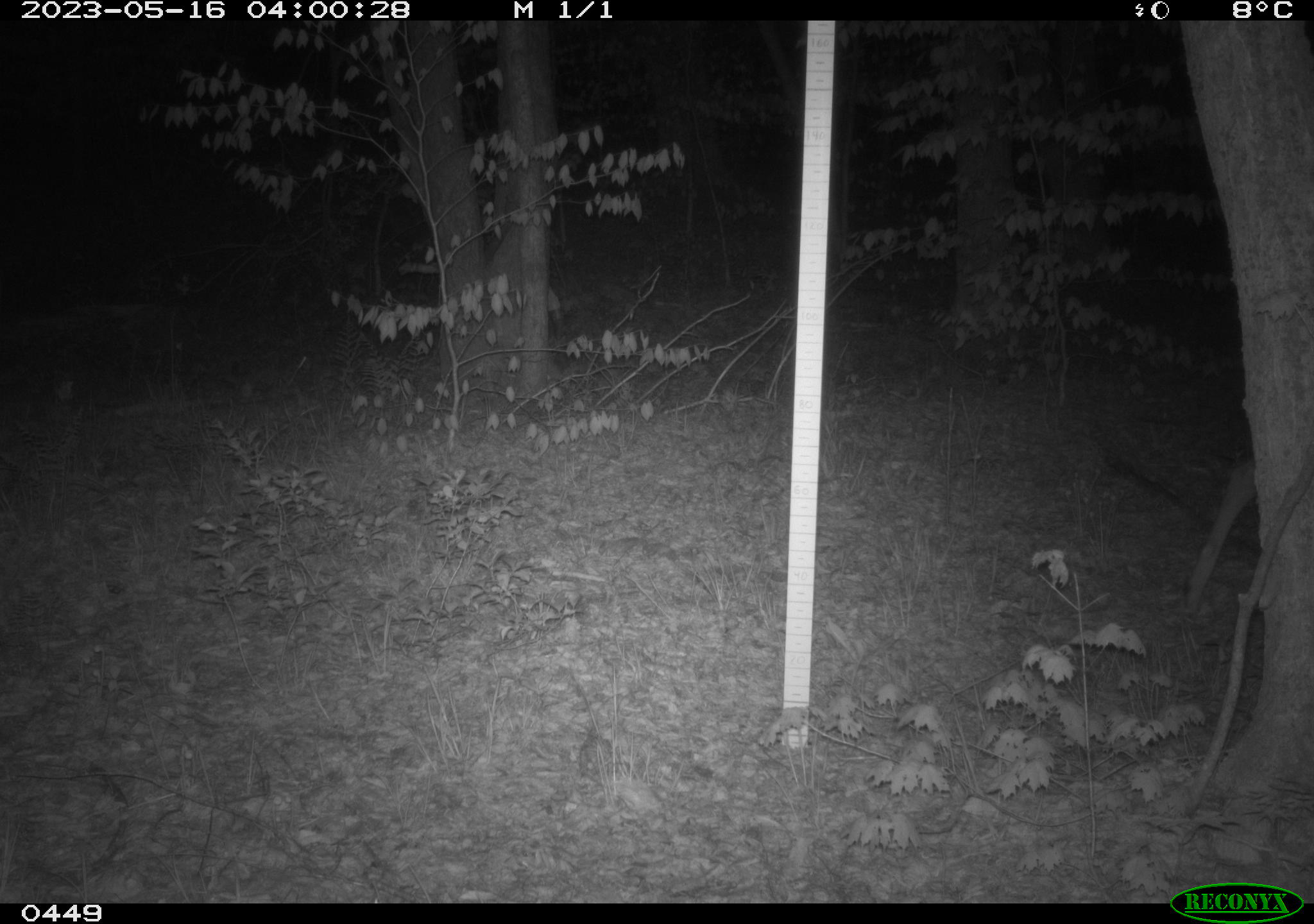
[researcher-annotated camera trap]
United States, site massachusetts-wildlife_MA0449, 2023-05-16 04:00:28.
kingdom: Animalia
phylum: Chordata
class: Mammalia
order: Artiodactyla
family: Cervidae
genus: Odocoileus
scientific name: Odocoileus virginianus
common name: white-tailed deer